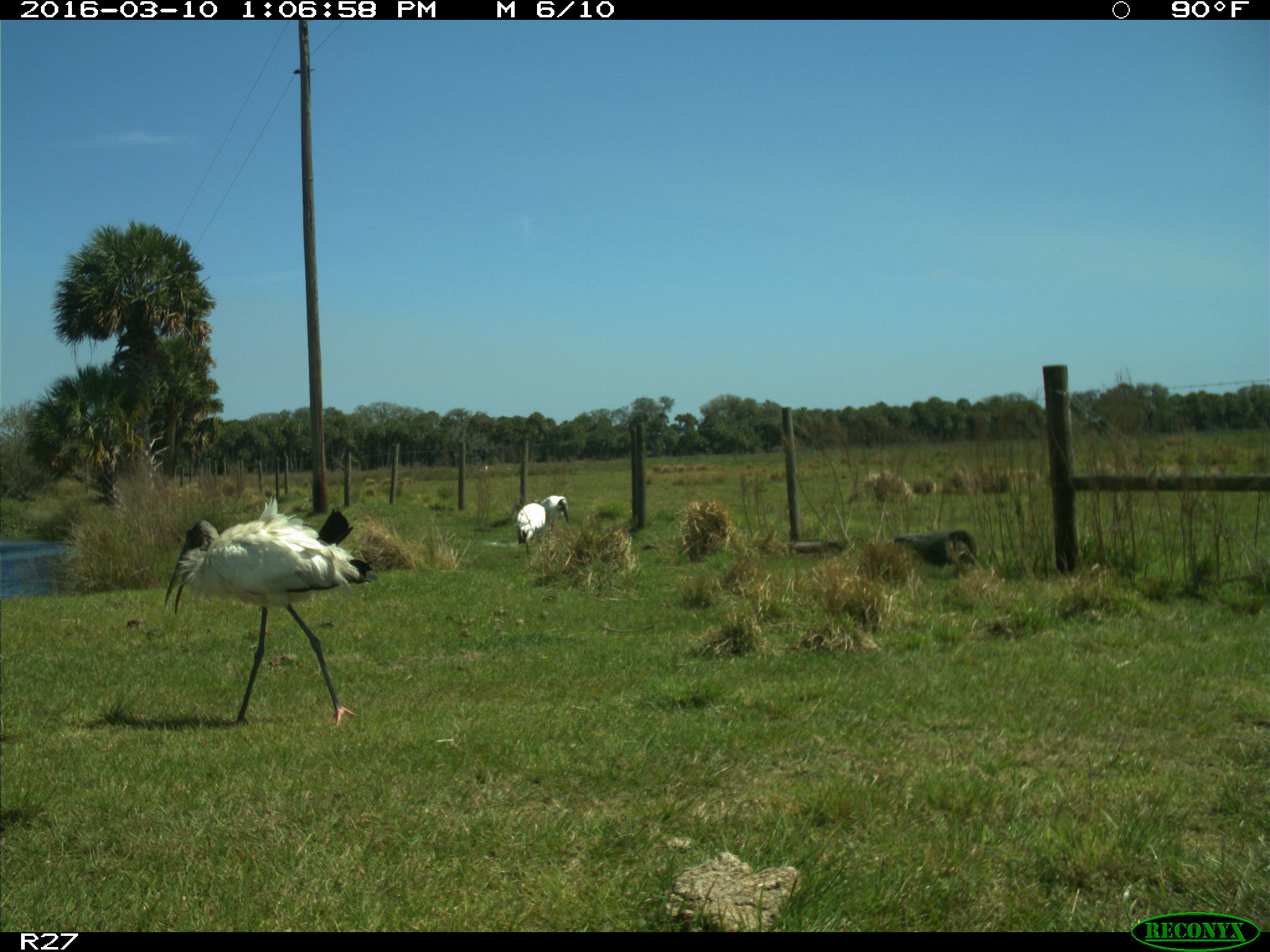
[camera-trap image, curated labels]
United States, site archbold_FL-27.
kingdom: Animalia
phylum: Chordata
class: Aves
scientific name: Aves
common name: birds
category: unidentified bird